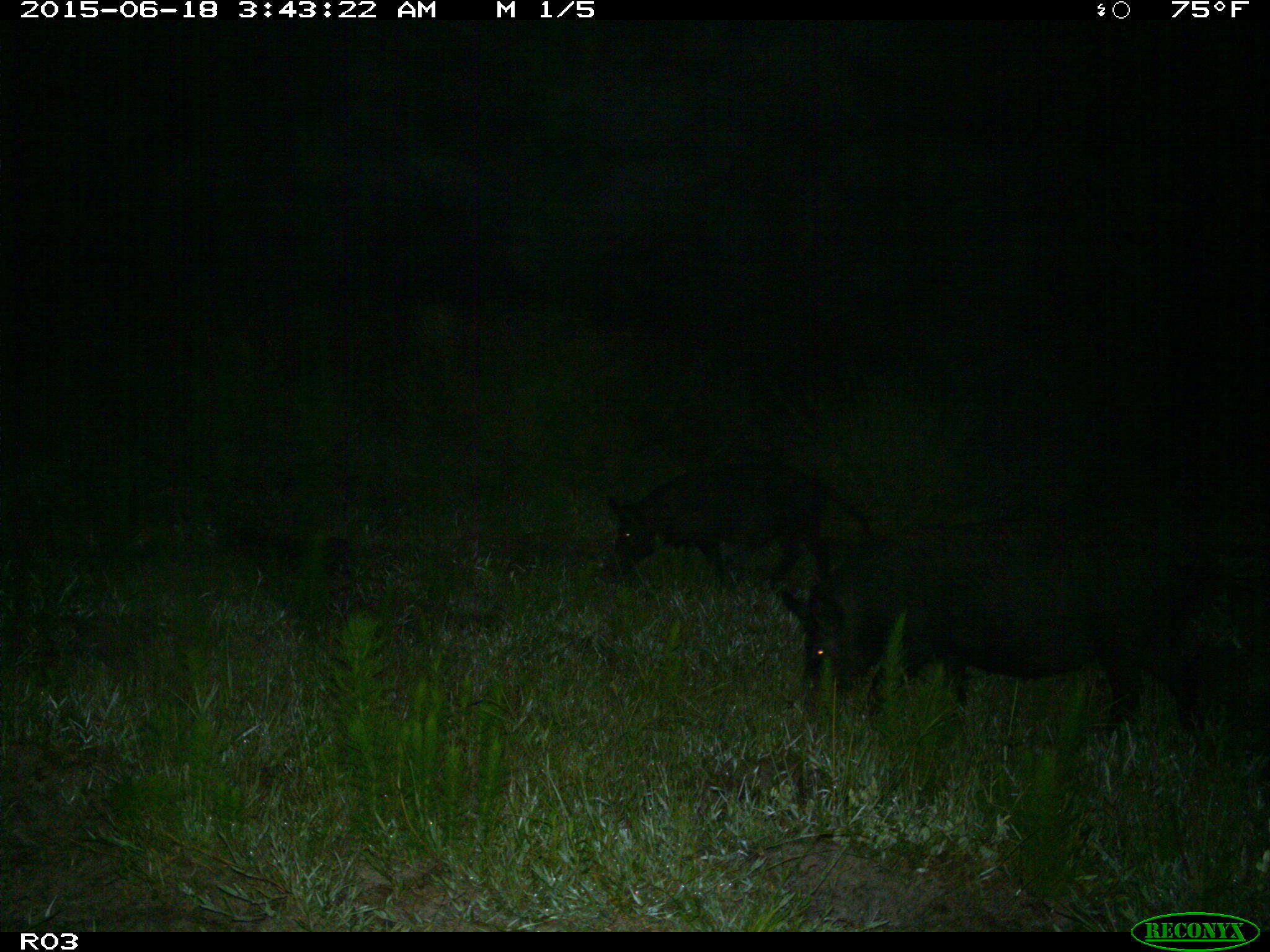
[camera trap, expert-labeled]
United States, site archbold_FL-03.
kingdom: Animalia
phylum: Chordata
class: Mammalia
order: Artiodactyla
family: Suidae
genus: Sus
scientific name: Sus scrofa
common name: wild boar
Sus scrofa (wild boar).